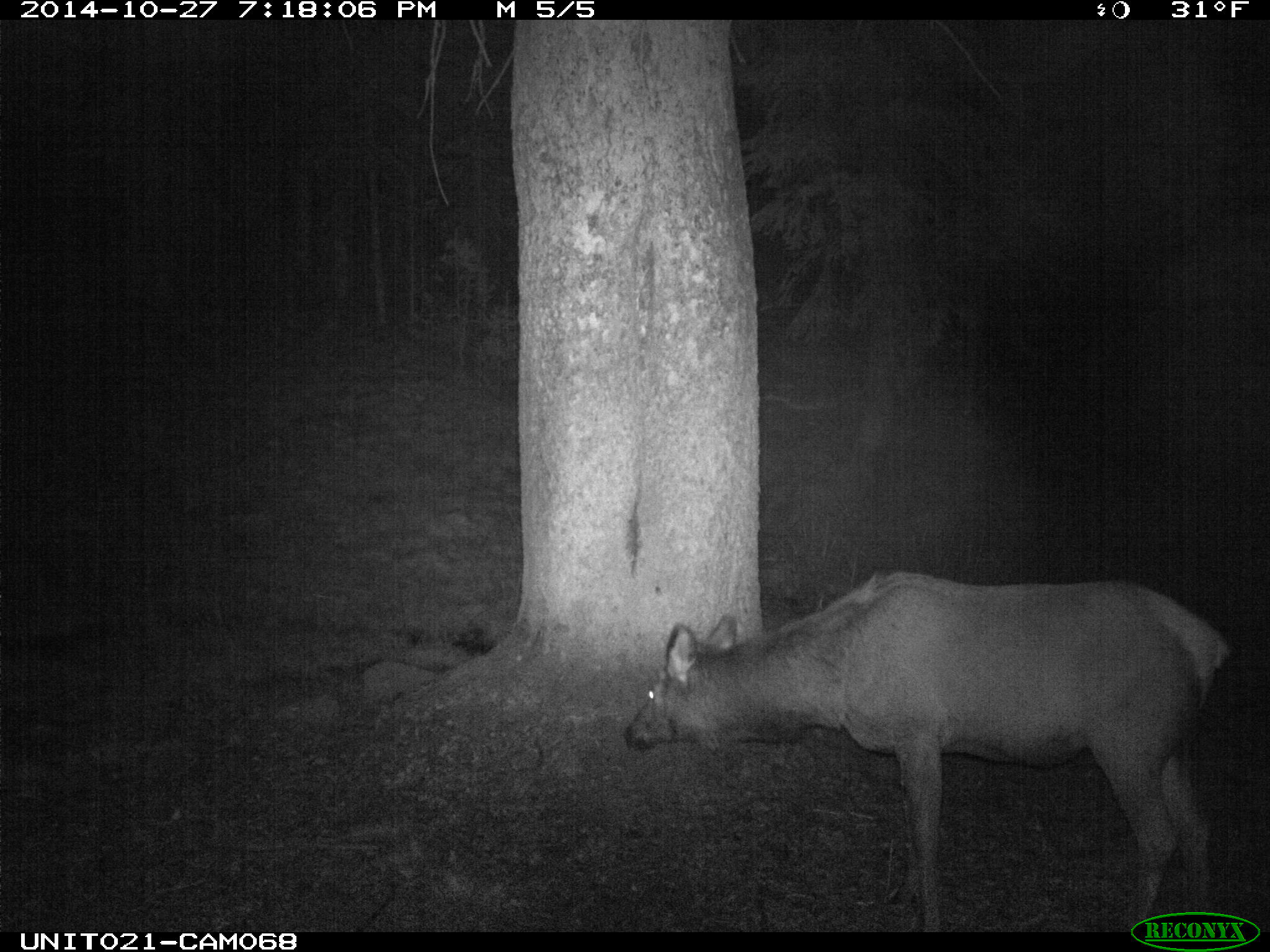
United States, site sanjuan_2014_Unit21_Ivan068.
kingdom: Animalia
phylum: Chordata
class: Mammalia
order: Artiodactyla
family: Cervidae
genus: Cervus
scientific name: Cervus elaphus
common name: red deer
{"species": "Cervus elaphus (red deer)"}